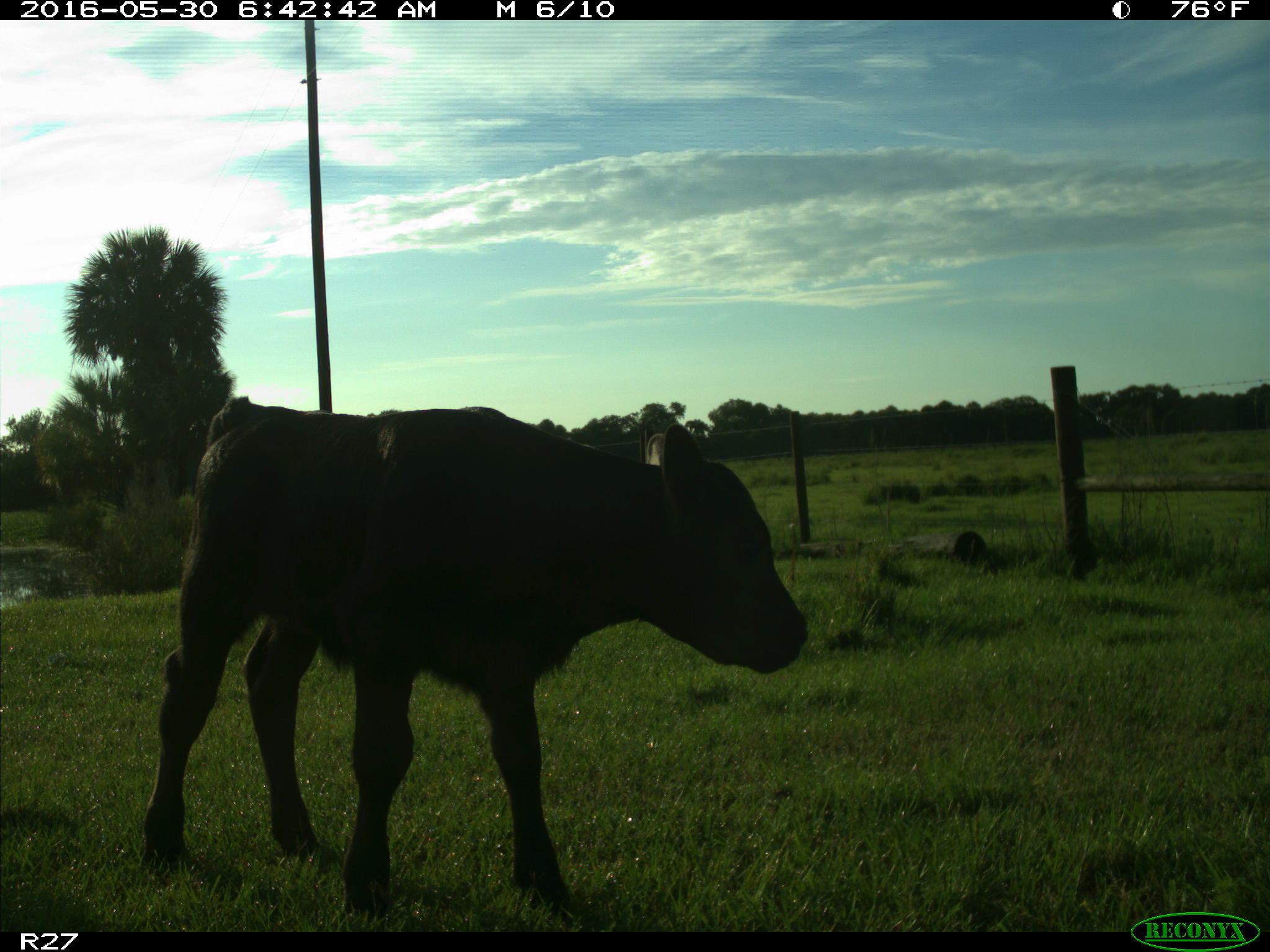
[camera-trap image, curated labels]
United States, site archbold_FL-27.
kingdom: Animalia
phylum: Chordata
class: Mammalia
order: Artiodactyla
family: Bovidae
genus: Bos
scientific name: Bos taurus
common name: domestic cow